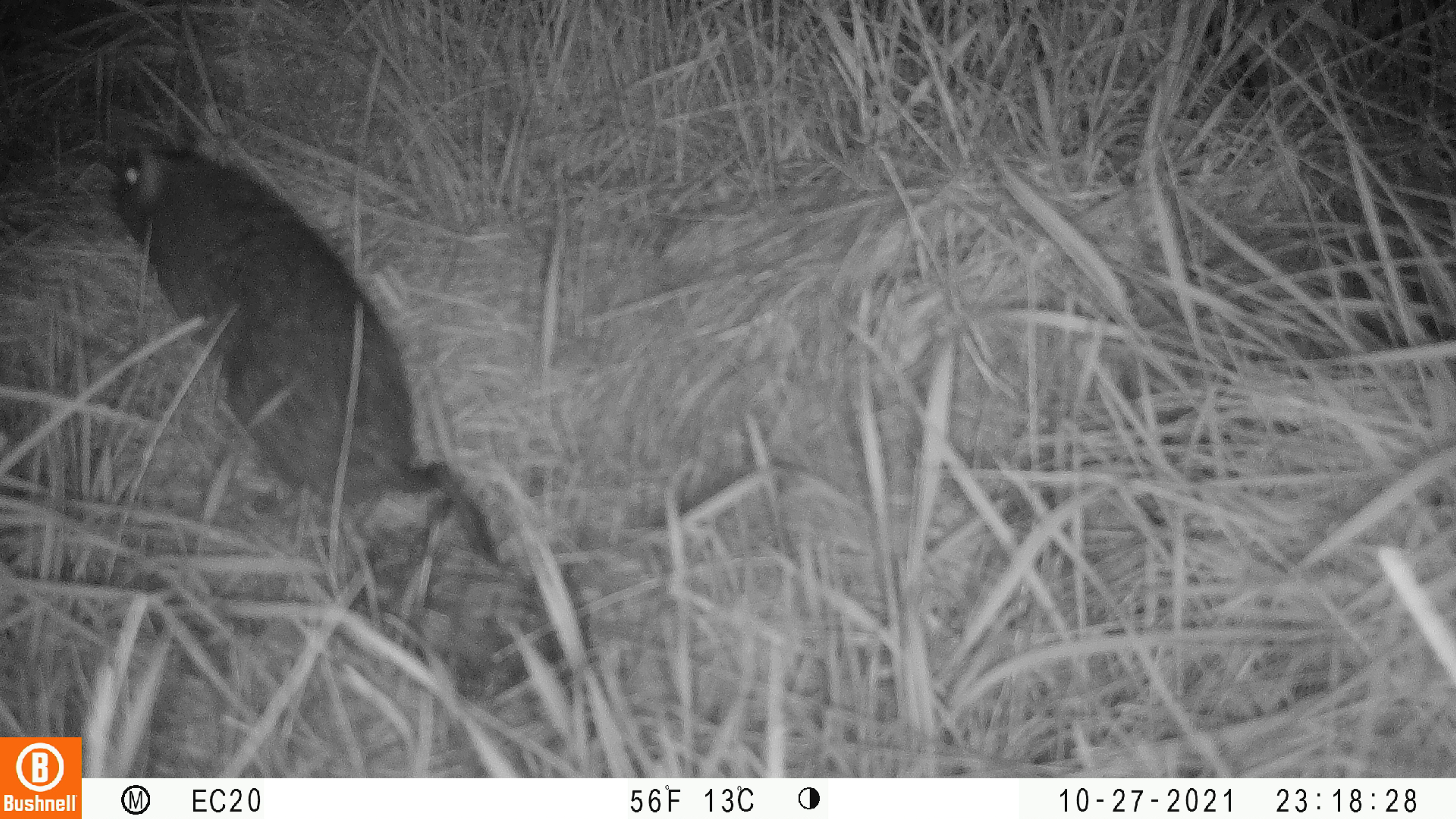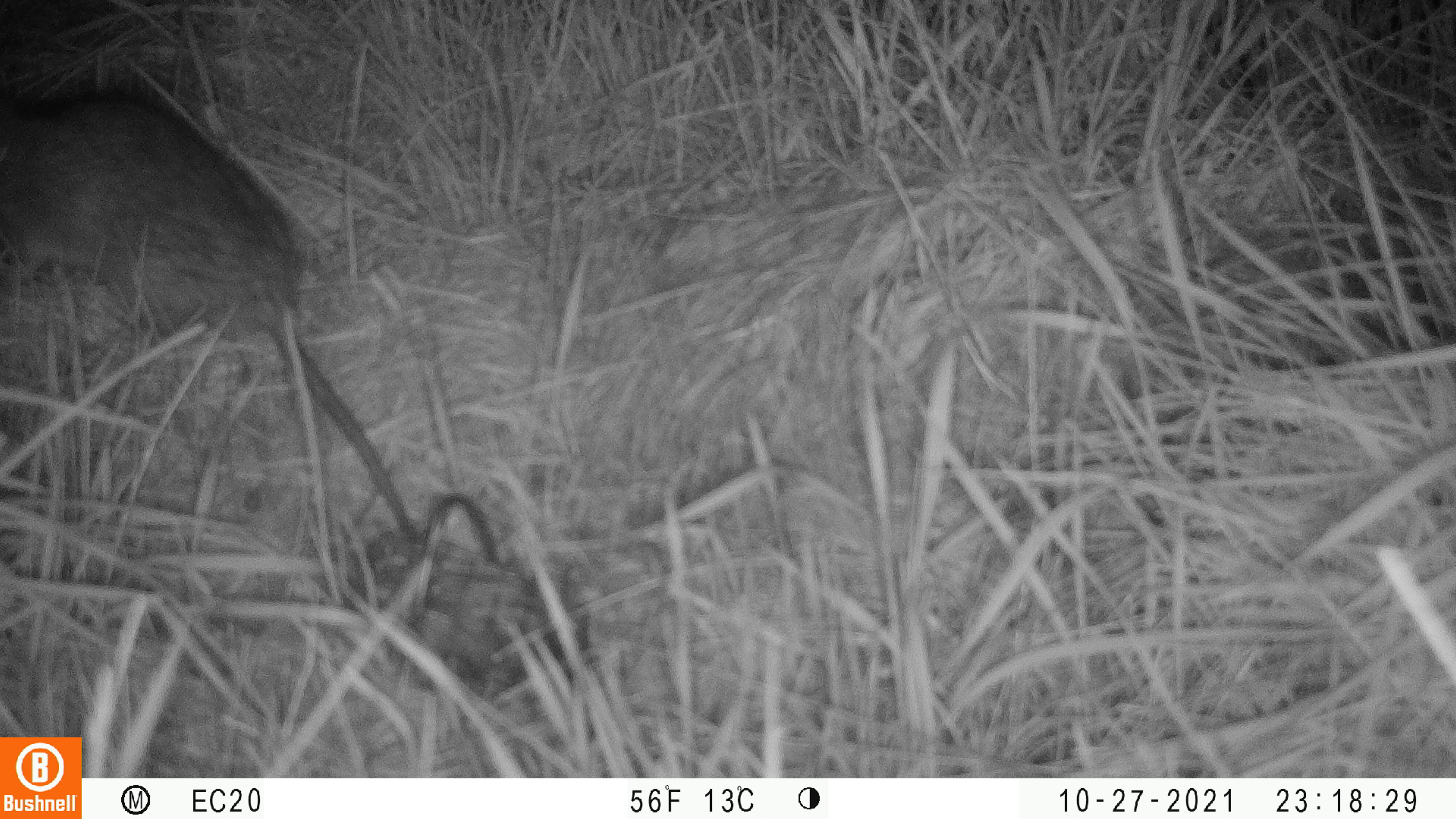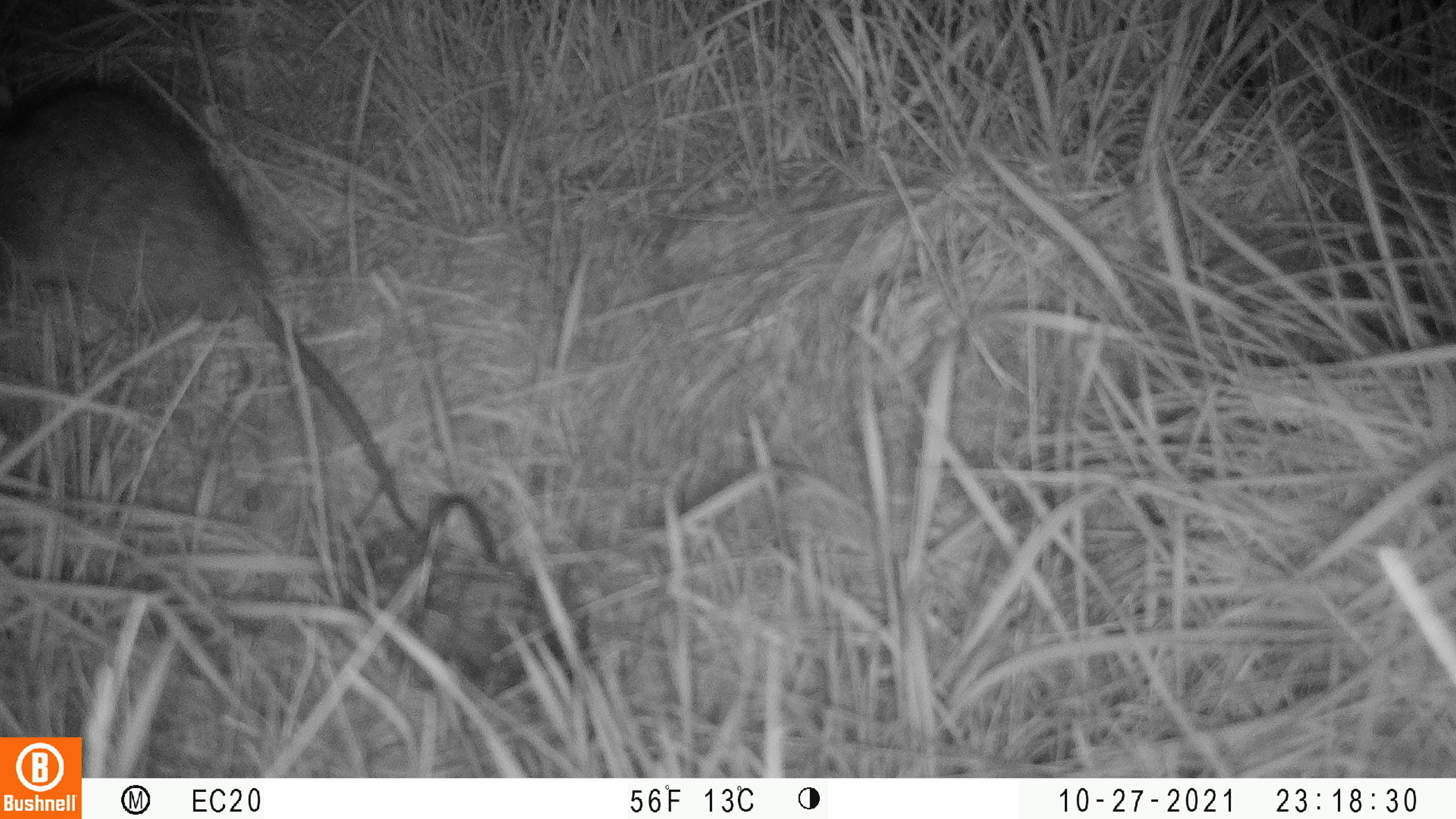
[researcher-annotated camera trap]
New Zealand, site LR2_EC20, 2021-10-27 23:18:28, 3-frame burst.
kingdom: Animalia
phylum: Chordata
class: Mammalia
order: Rodentia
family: Muridae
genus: Rattus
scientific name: Rattus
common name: rat